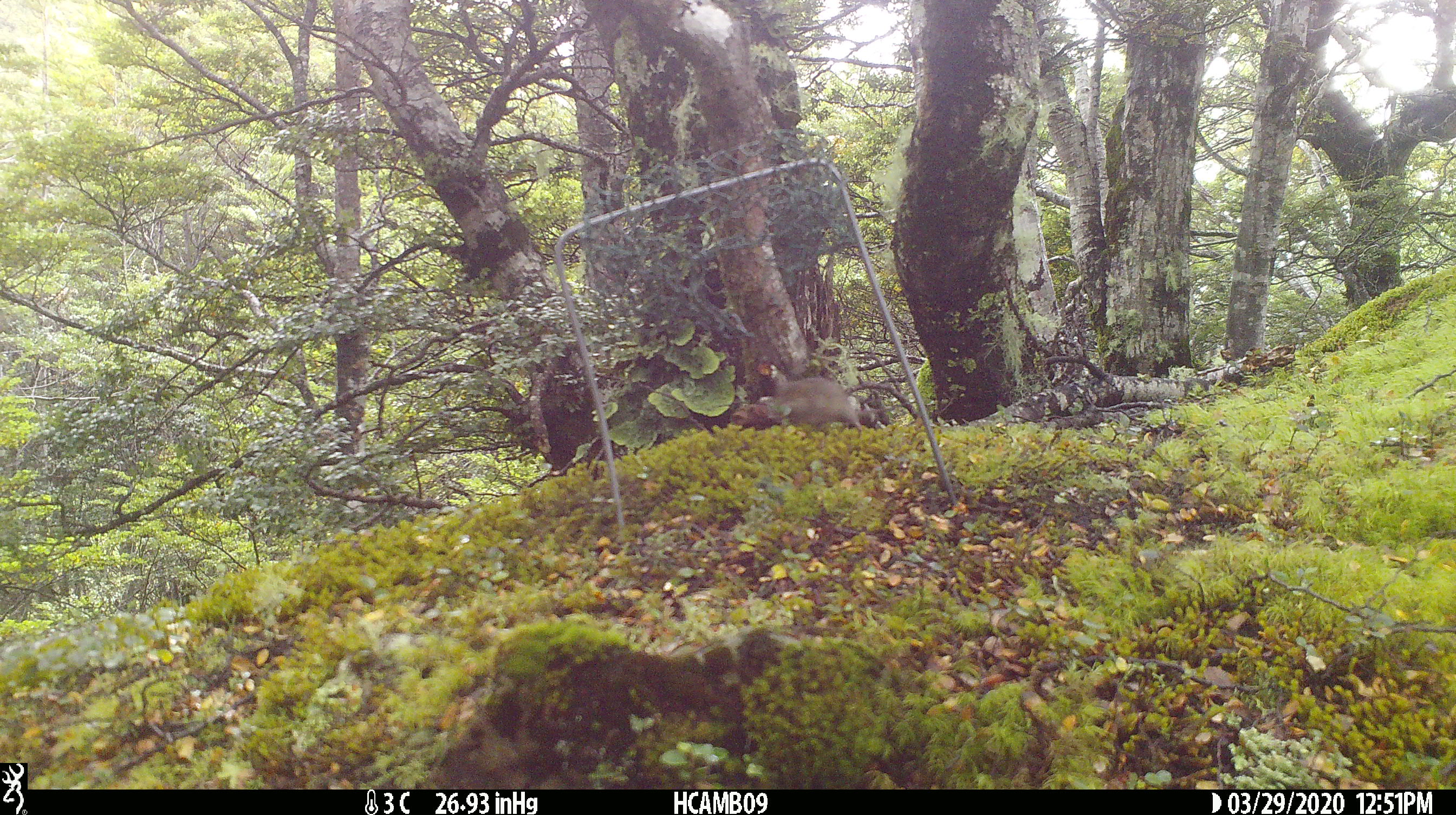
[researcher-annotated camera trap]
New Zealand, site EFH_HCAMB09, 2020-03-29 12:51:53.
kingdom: Animalia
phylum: Chordata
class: Mammalia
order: Rodentia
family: Muridae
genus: Mus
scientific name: Mus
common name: mouse